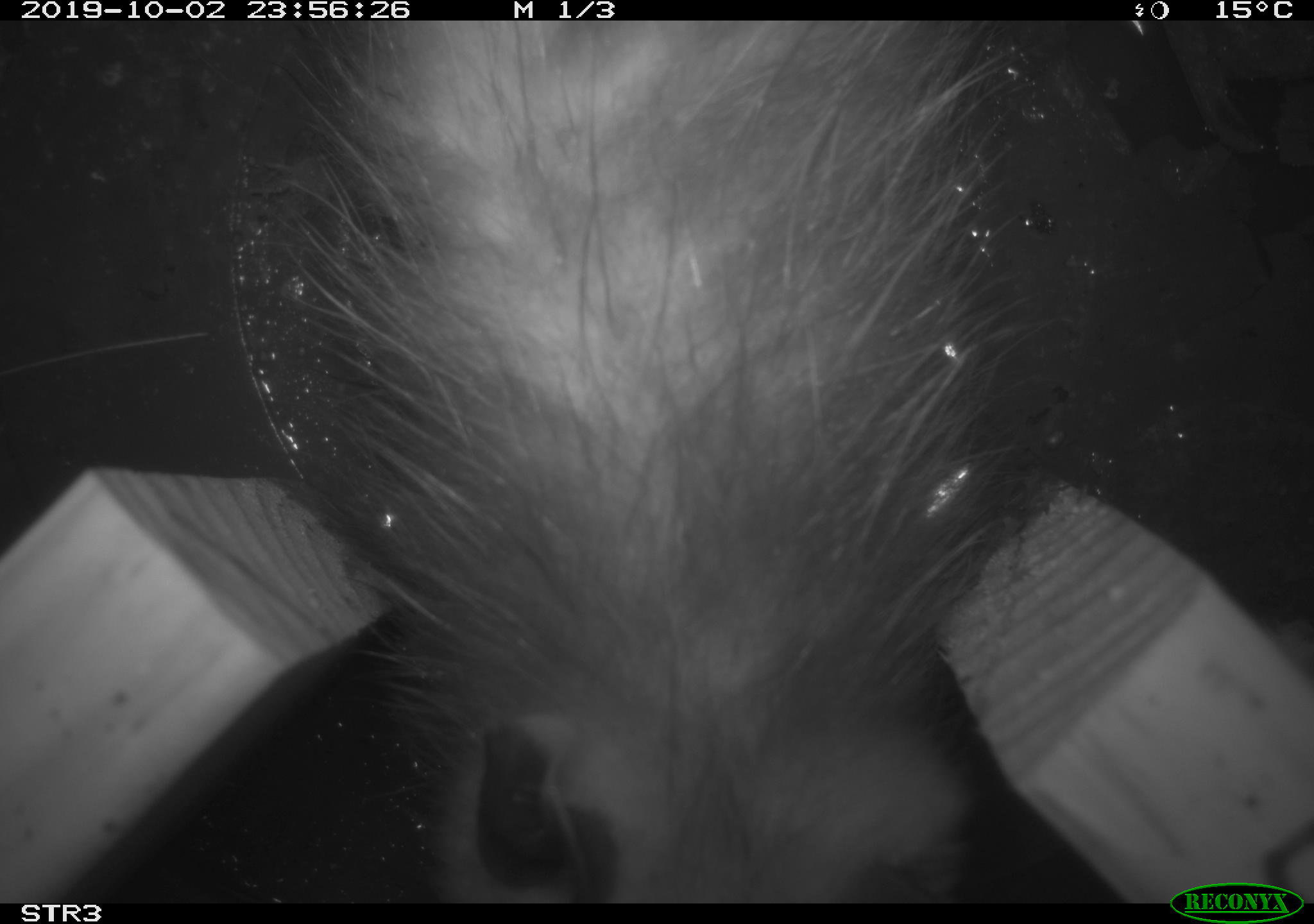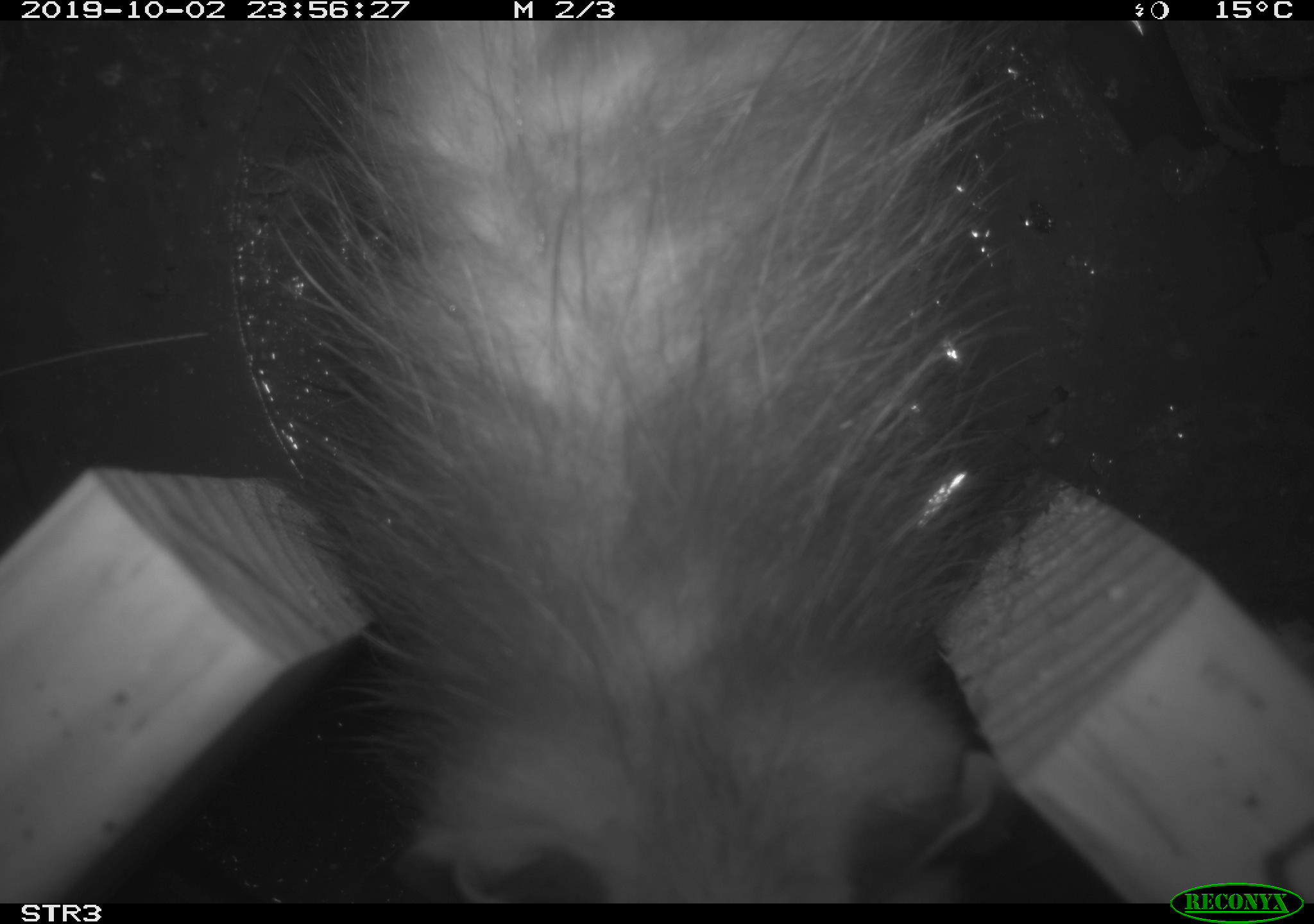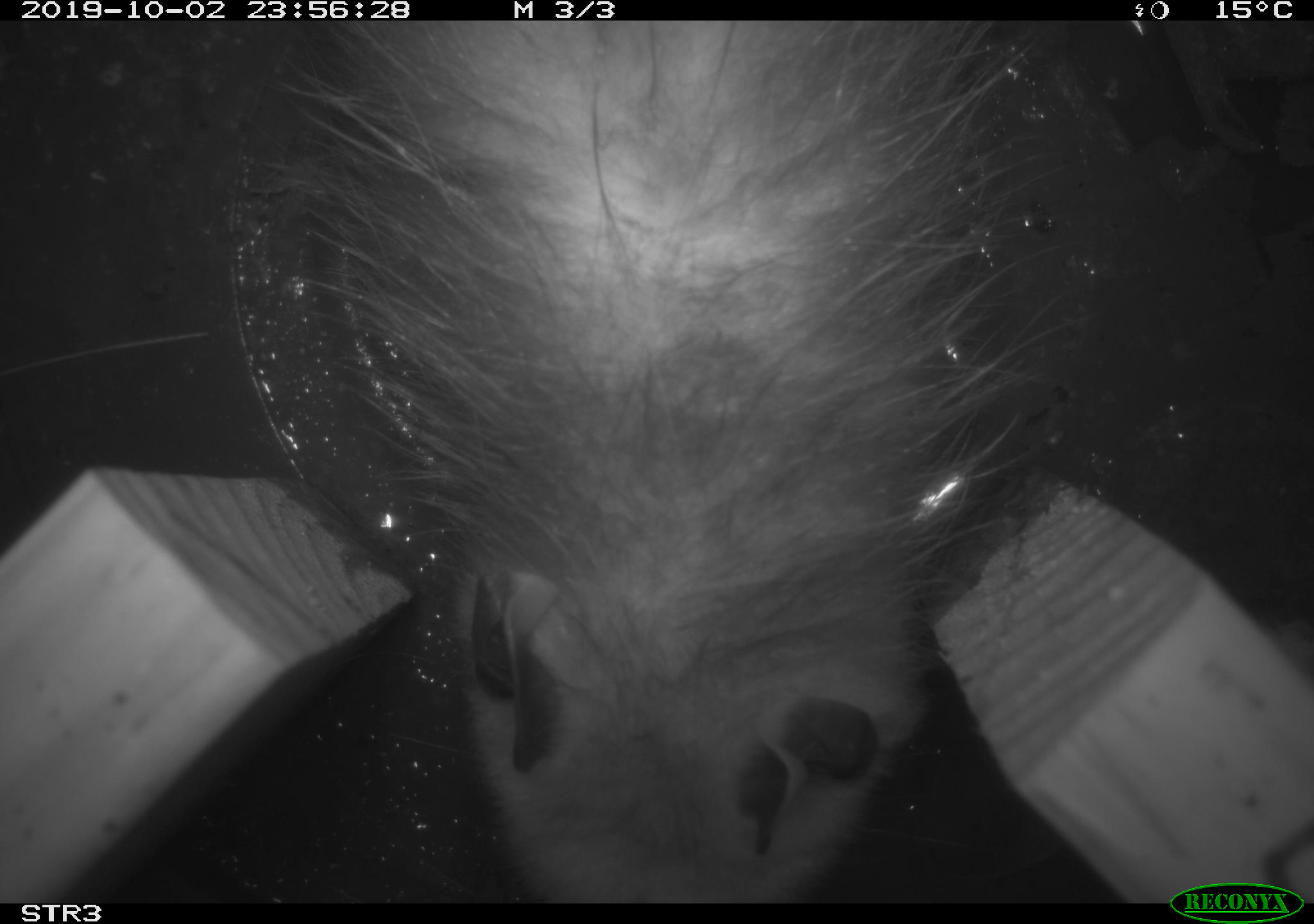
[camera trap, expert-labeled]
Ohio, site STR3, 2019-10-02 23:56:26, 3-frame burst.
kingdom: Animalia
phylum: Chordata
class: Mammalia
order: Didelphimorphia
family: Didelphidae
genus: Didelphis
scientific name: Didelphis virginiana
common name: virginia opossum